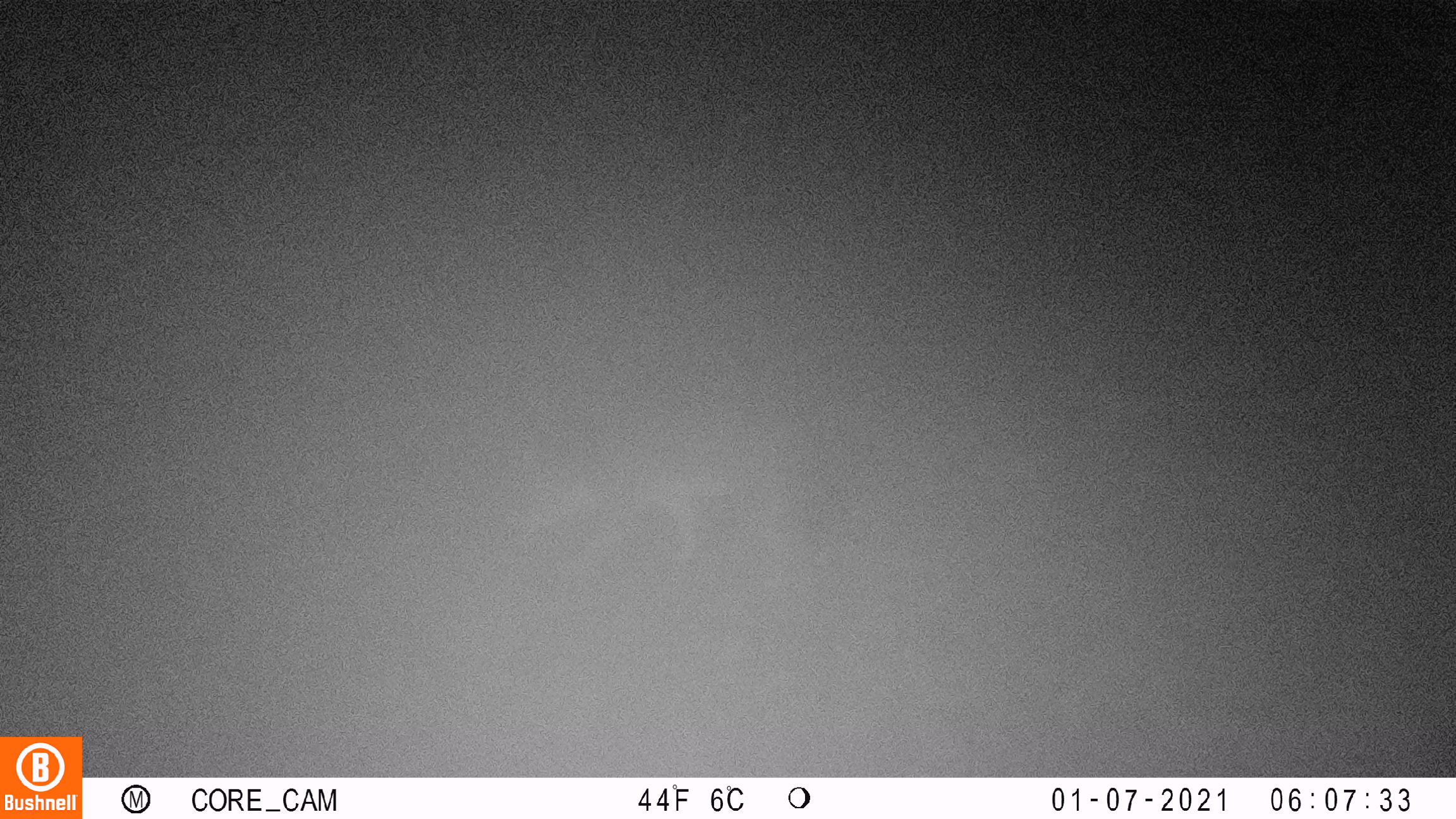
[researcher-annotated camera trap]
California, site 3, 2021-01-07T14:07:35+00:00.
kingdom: Animalia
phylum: Chordata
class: Mammalia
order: Carnivora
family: Canidae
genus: Urocyon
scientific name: Urocyon cinereoargenteus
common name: gray fox